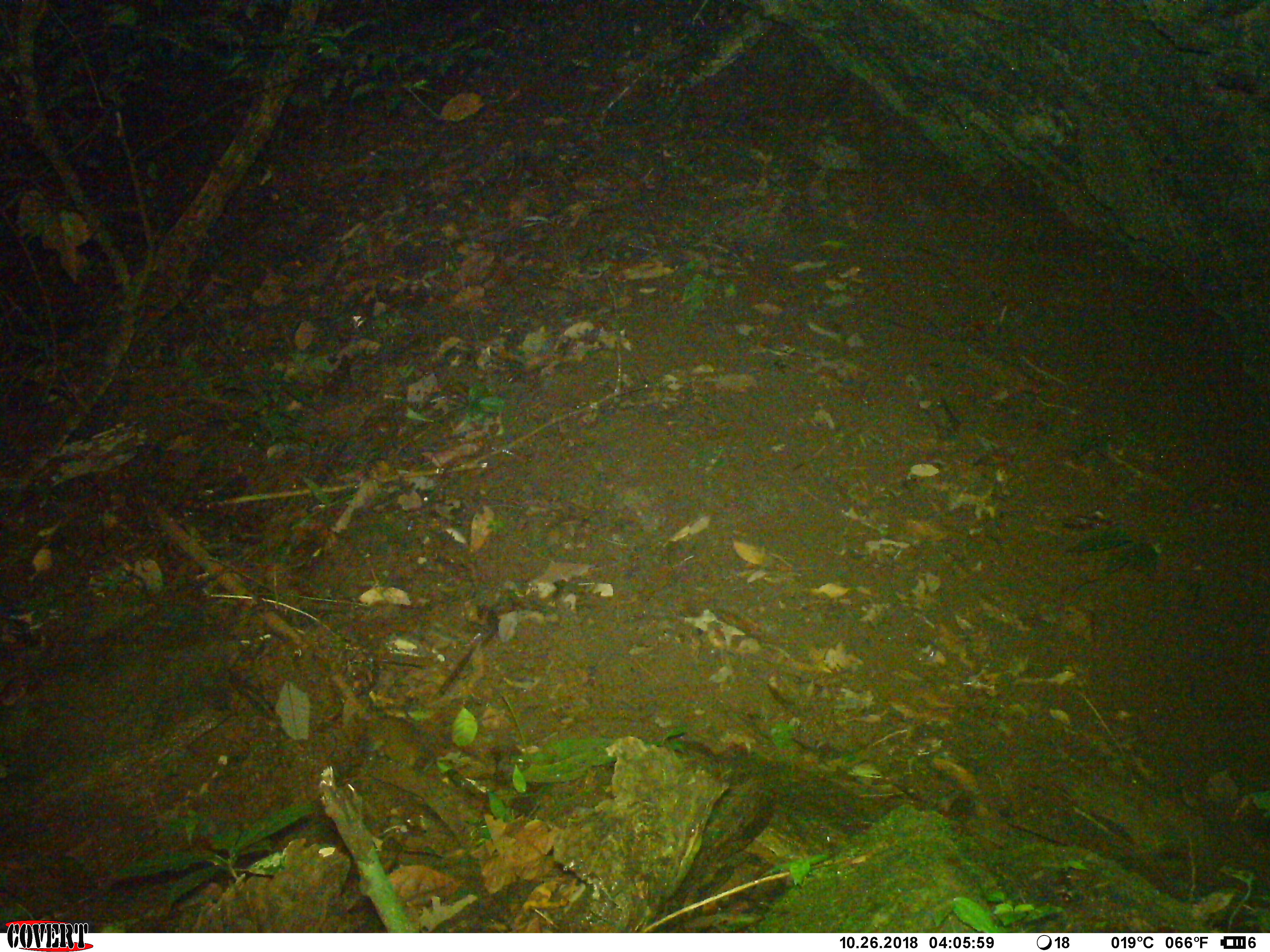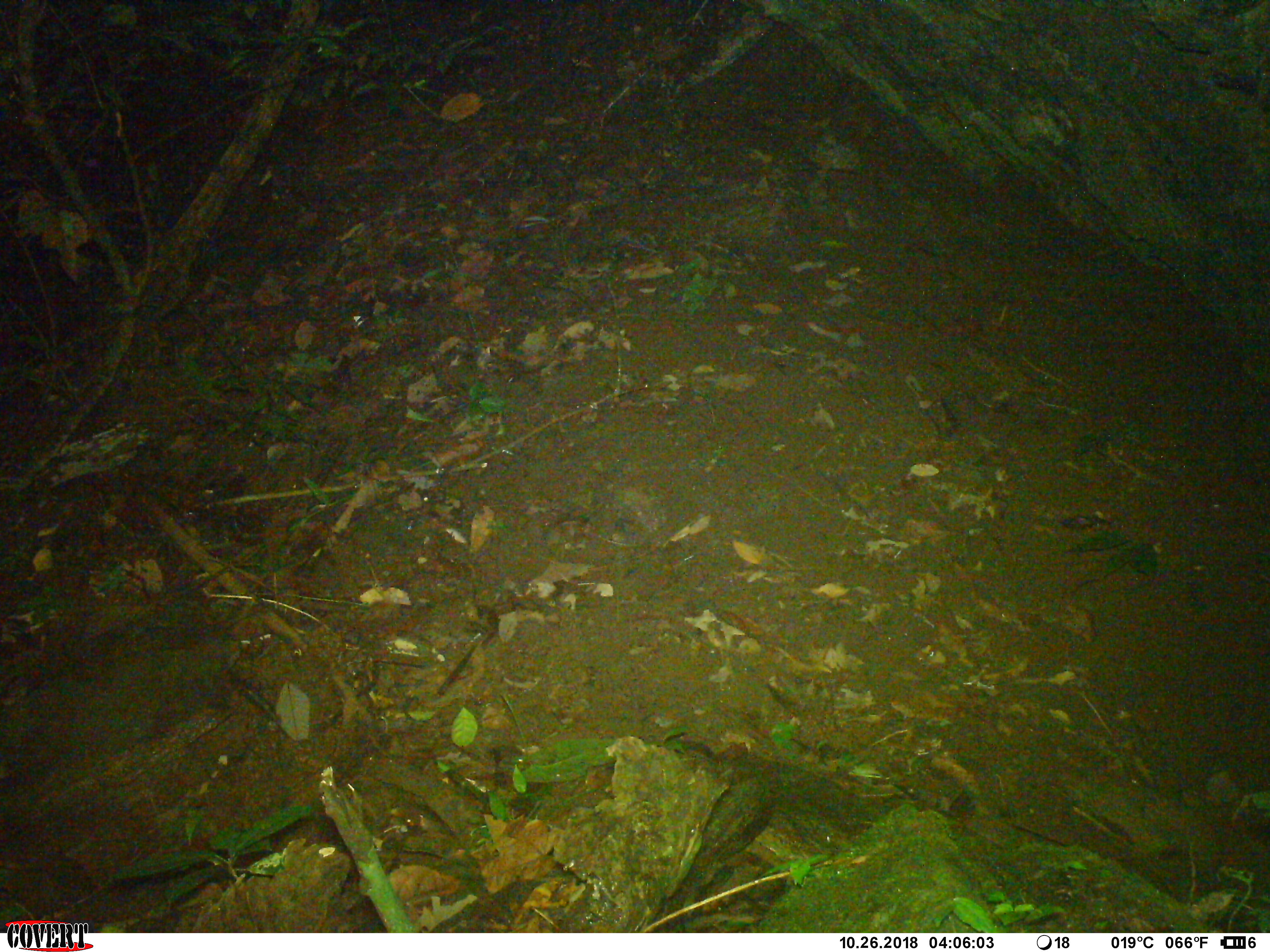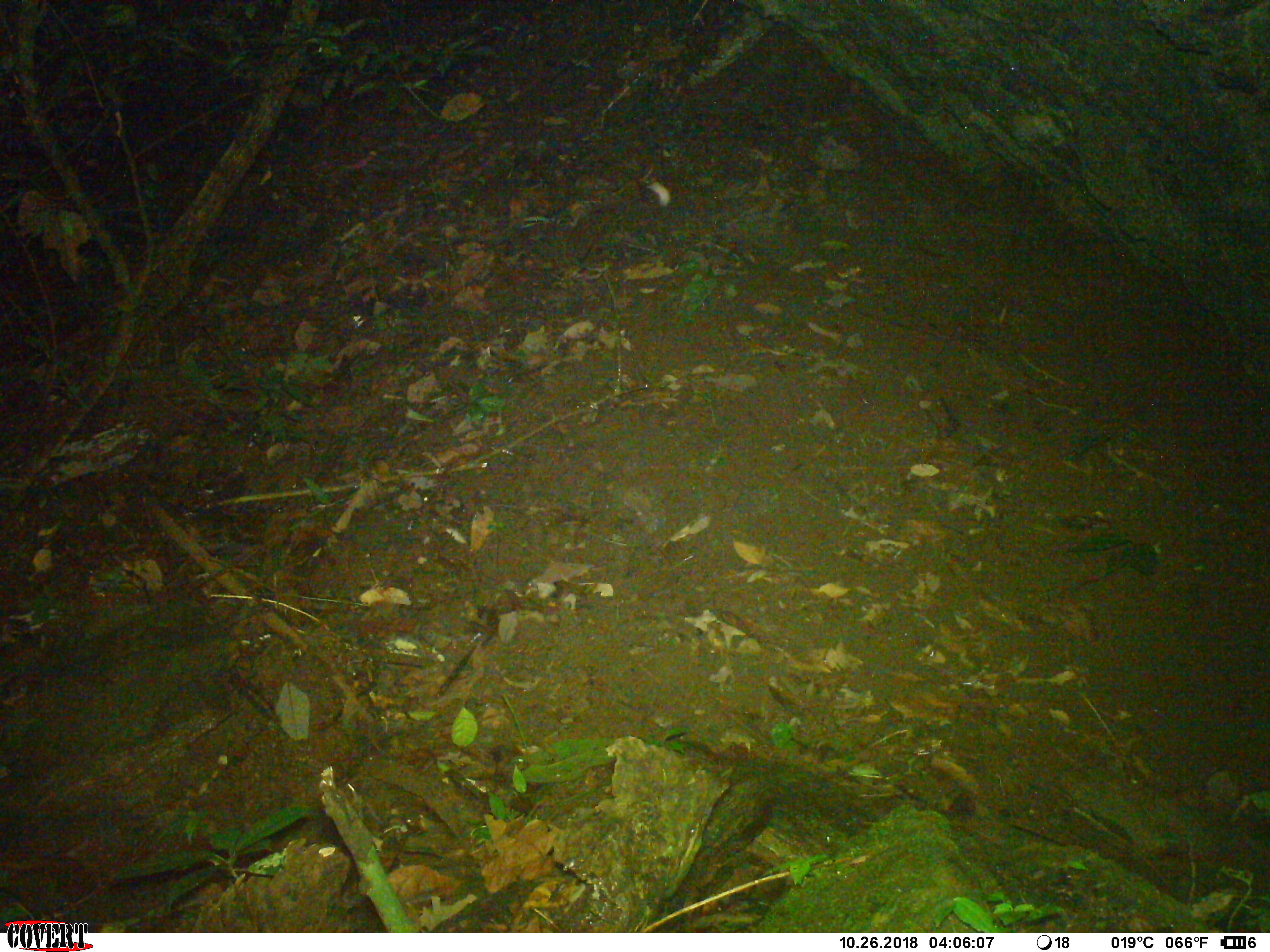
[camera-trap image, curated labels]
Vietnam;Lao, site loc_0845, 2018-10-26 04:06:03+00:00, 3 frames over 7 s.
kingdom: Animalia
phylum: Chordata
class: Mammalia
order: Rodentia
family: Sciuridae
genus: Dremomys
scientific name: Dremomys rufigenis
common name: red-cheeked squirrel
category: red cheeked squirrel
Red cheeked squirrel (red-cheeked squirrel) (Dremomys rufigenis). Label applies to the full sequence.